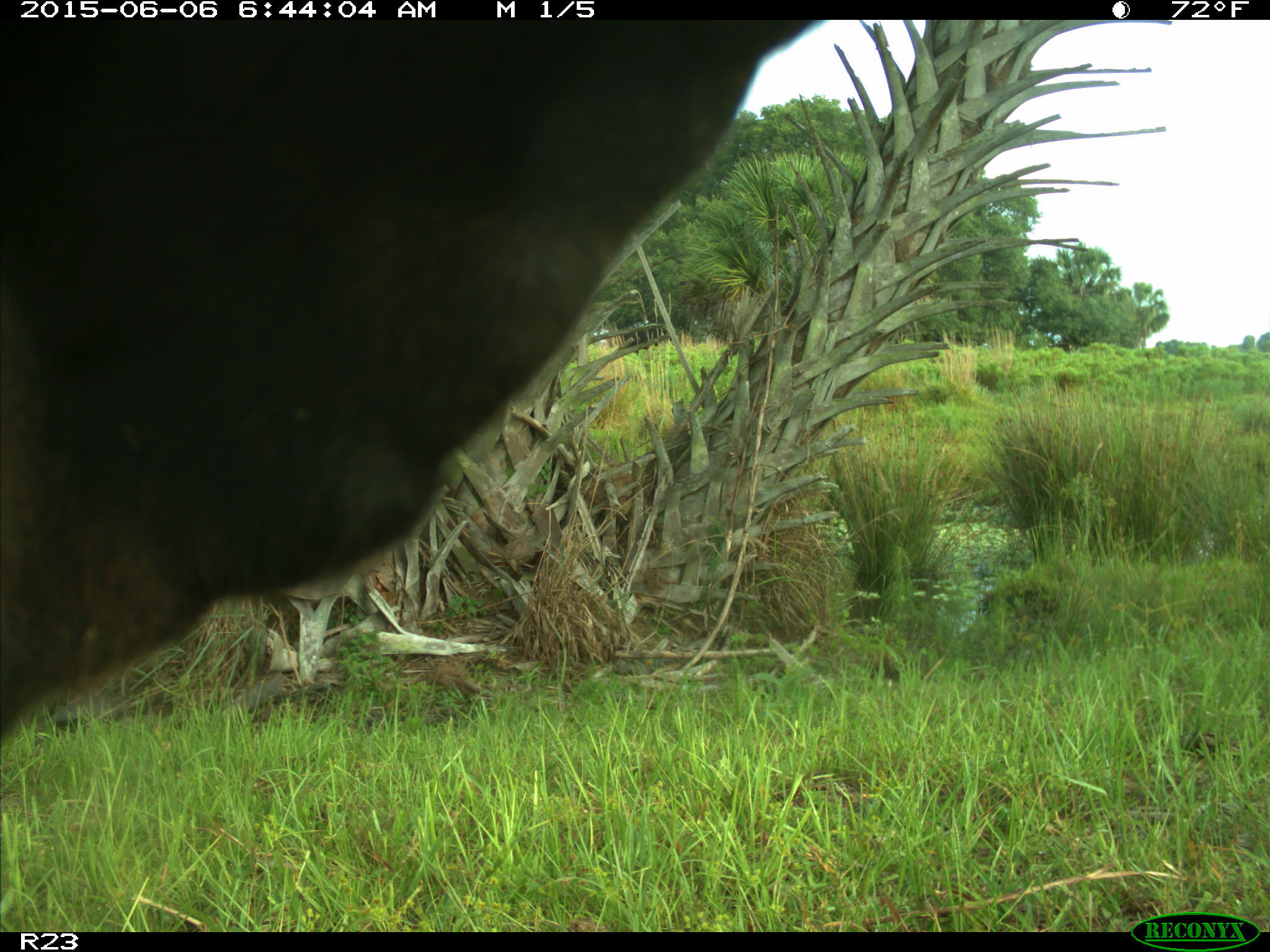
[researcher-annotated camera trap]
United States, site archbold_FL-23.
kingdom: Animalia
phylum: Chordata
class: Mammalia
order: Artiodactyla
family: Bovidae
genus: Bos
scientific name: Bos taurus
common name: domestic cow